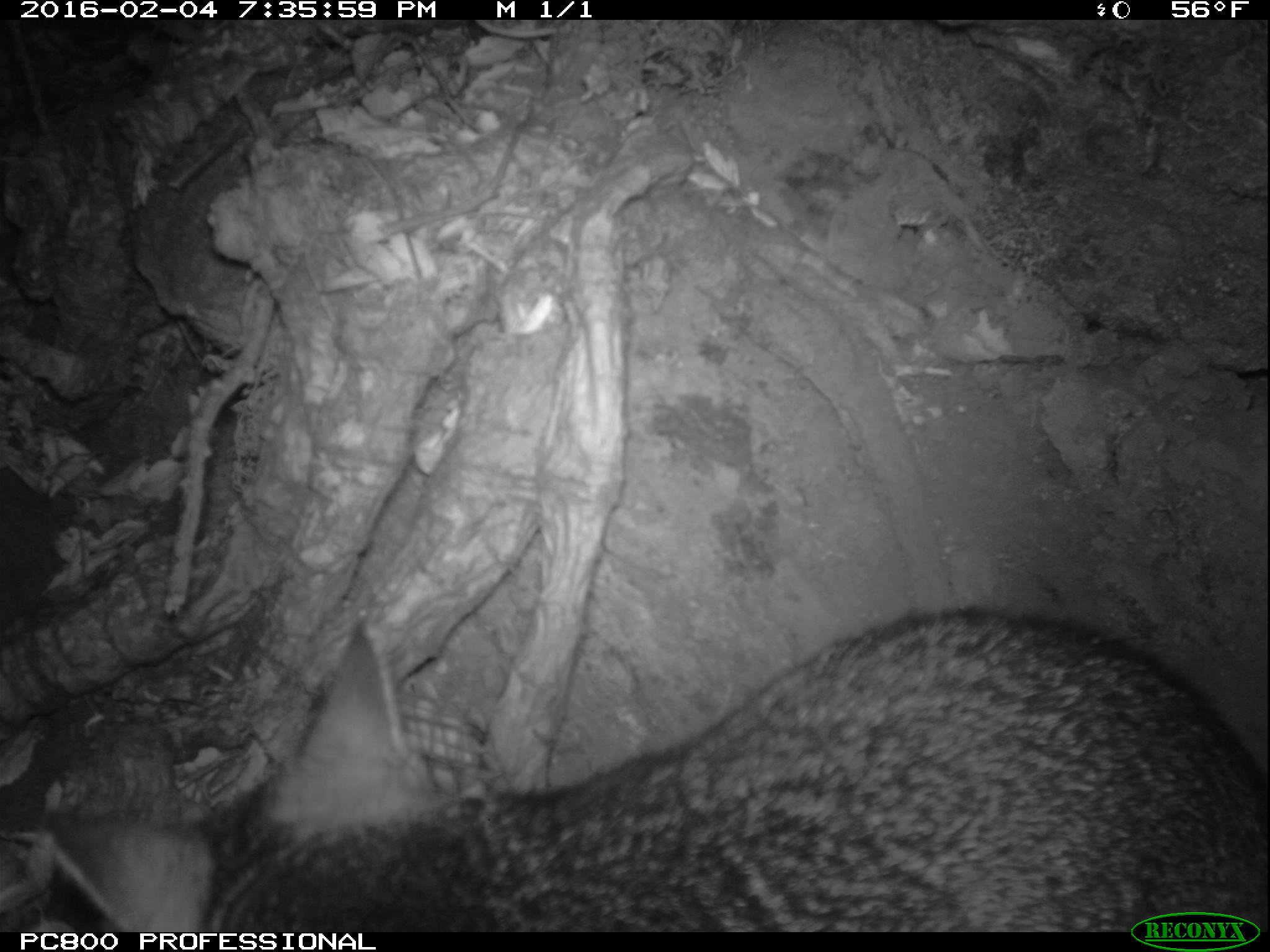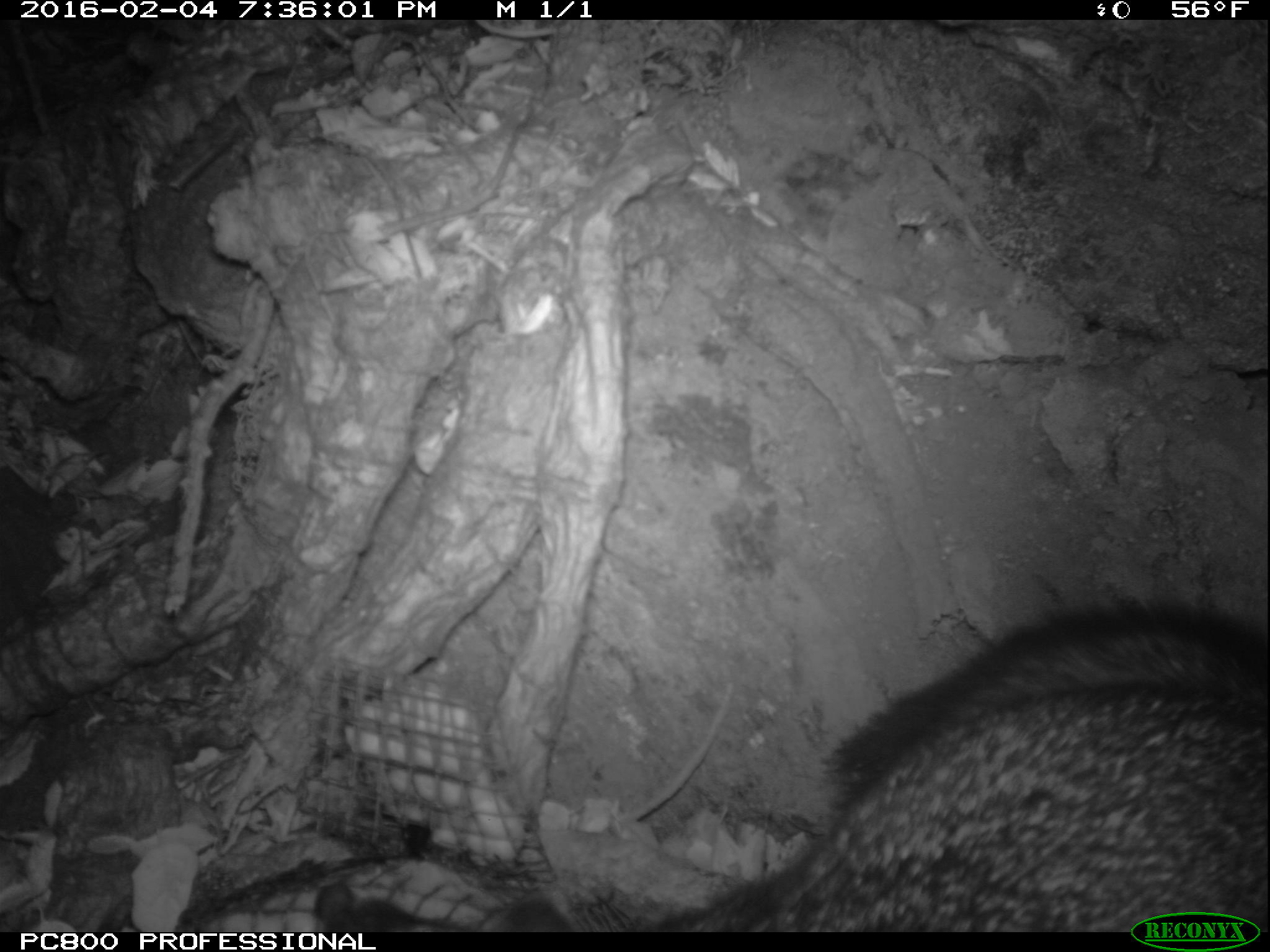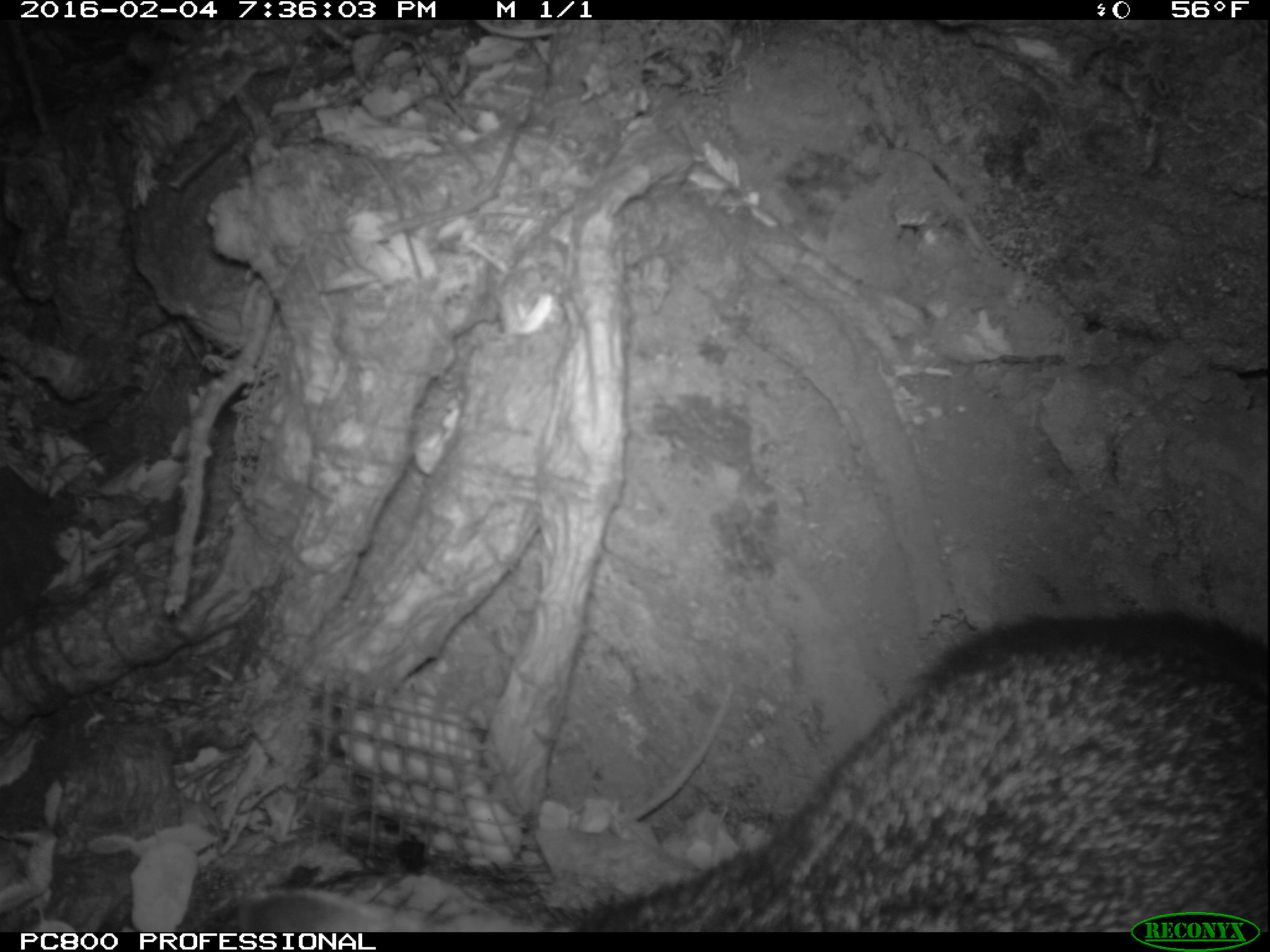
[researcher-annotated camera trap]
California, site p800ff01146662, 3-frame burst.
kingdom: Animalia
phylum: Chordata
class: Mammalia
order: Carnivora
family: Canidae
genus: Urocyon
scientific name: Urocyon littoralis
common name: island fox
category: fox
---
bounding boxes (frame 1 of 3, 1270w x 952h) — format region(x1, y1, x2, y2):
fox: region(40, 608, 1268, 932)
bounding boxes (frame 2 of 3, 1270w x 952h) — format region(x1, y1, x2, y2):
fox: region(321, 600, 1269, 932)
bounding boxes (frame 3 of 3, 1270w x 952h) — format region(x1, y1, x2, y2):
fox: region(220, 607, 1269, 929)